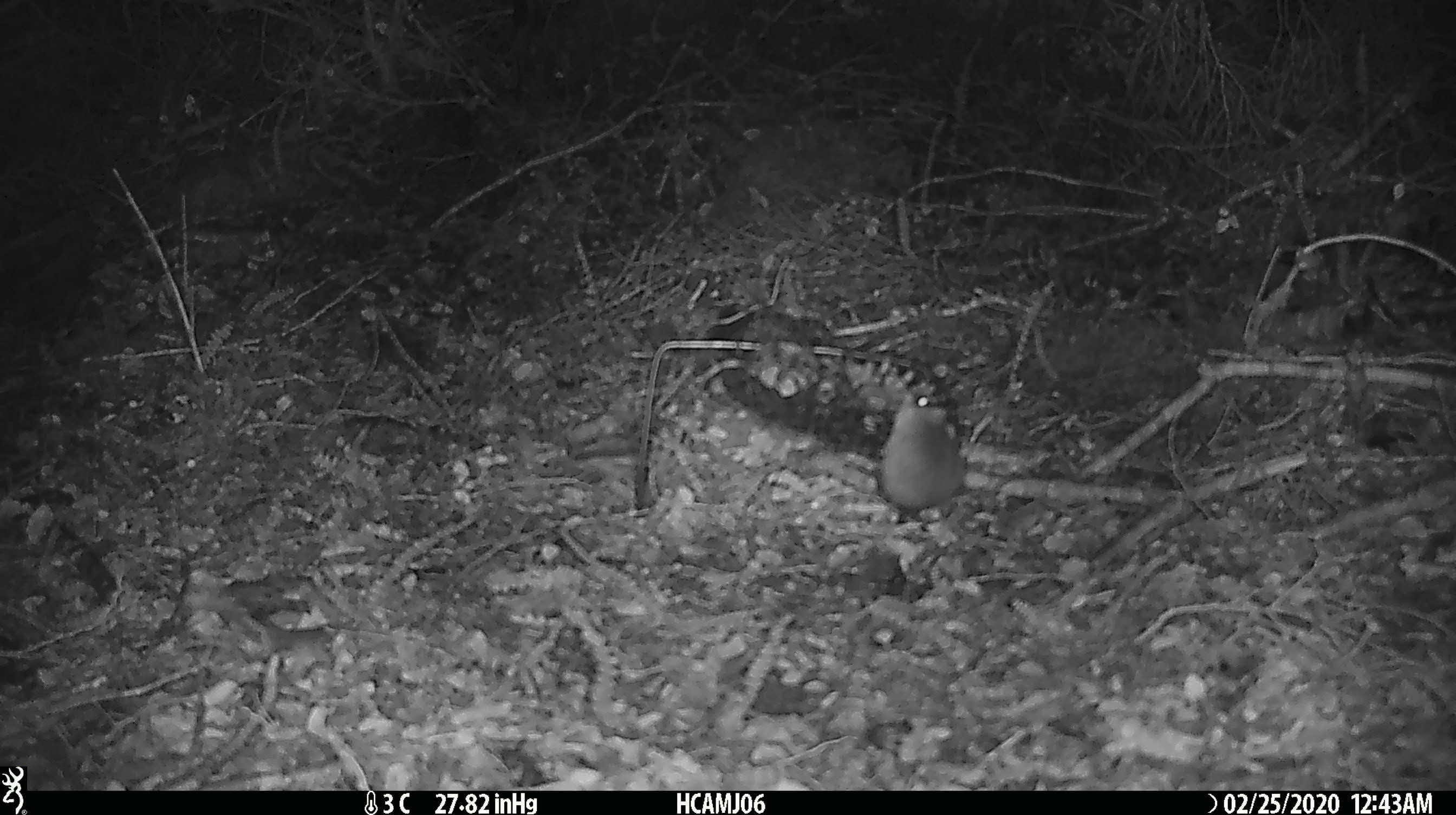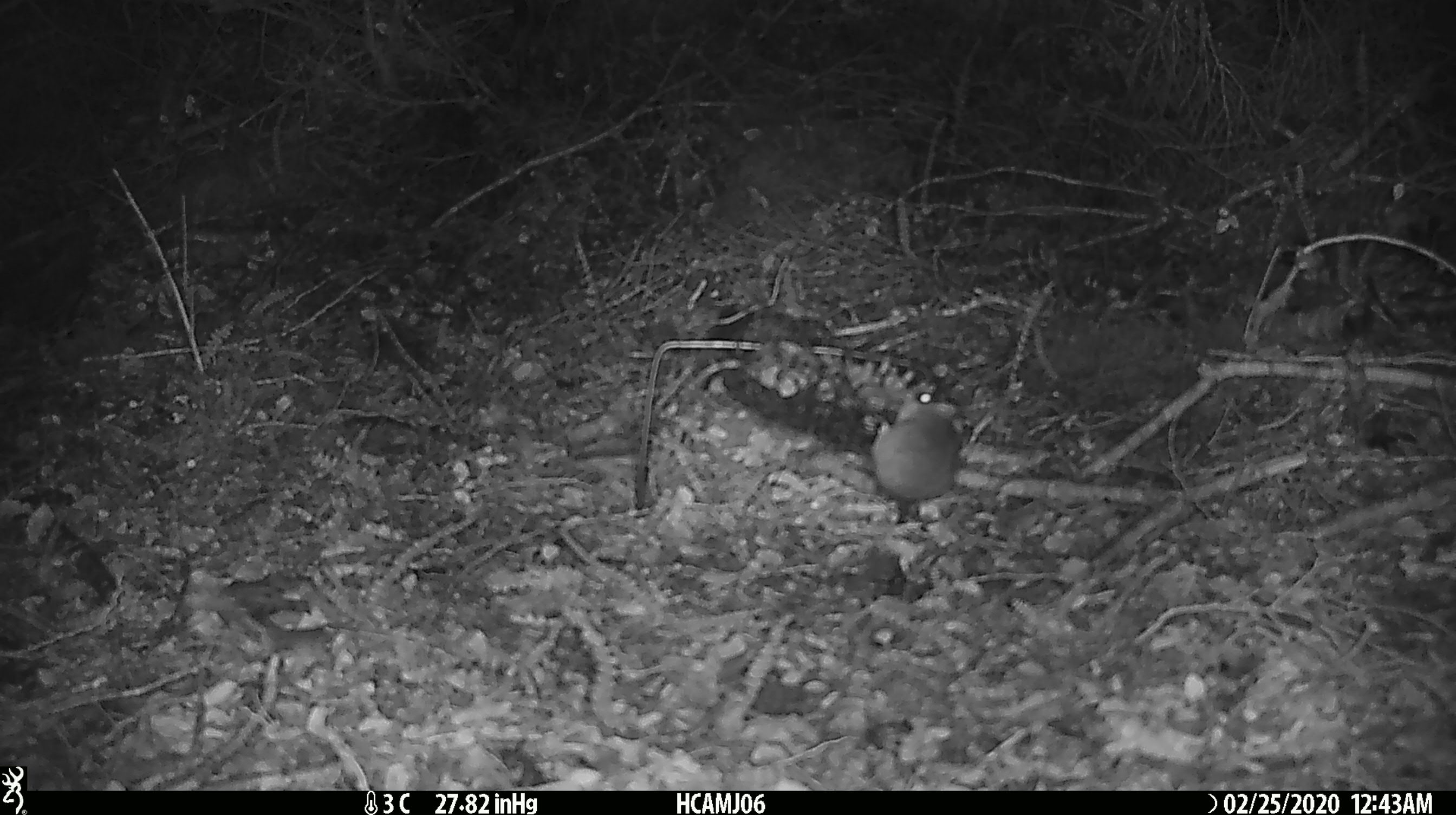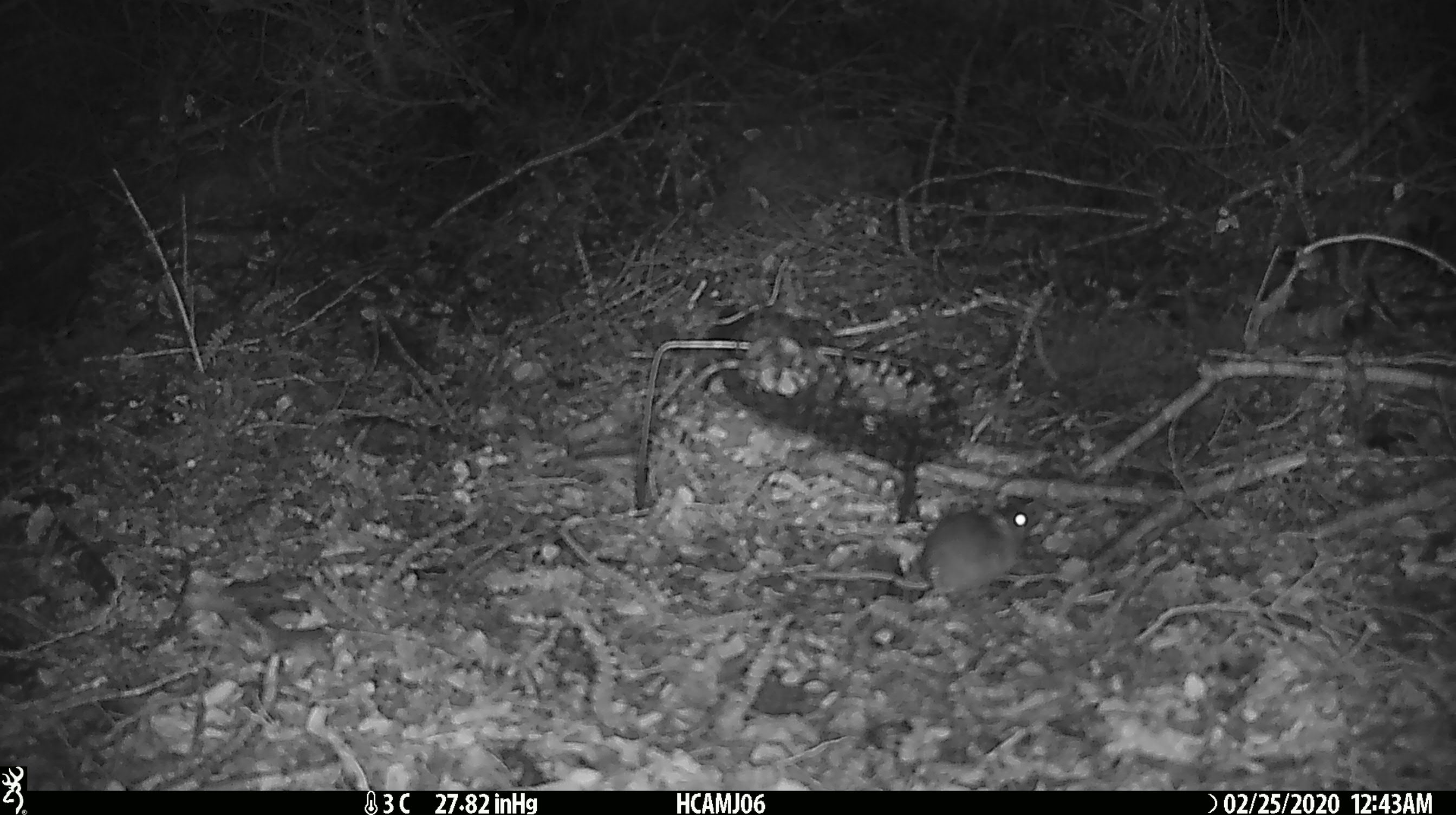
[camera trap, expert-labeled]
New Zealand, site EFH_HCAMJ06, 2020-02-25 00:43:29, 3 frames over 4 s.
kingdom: Animalia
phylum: Chordata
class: Mammalia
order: Rodentia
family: Muridae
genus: Mus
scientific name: Mus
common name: mouse